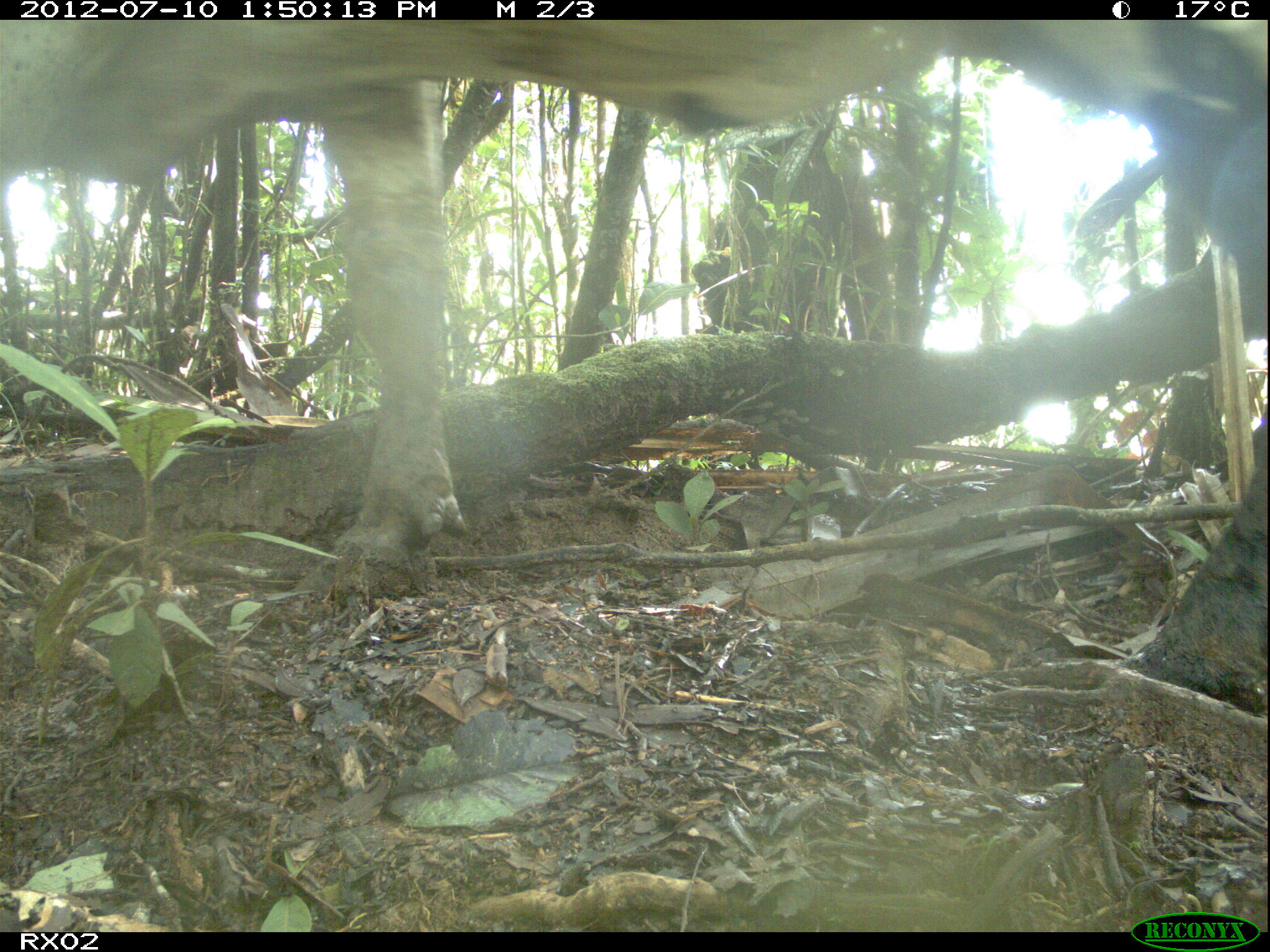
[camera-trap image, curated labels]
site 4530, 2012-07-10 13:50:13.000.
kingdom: Animalia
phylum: Chordata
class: Mammalia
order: Artiodactyla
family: Bovidae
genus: Bos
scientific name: Bos taurus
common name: domestic cattle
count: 5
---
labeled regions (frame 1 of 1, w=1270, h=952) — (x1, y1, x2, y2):
bos taurus: (0, 20, 1269, 699)